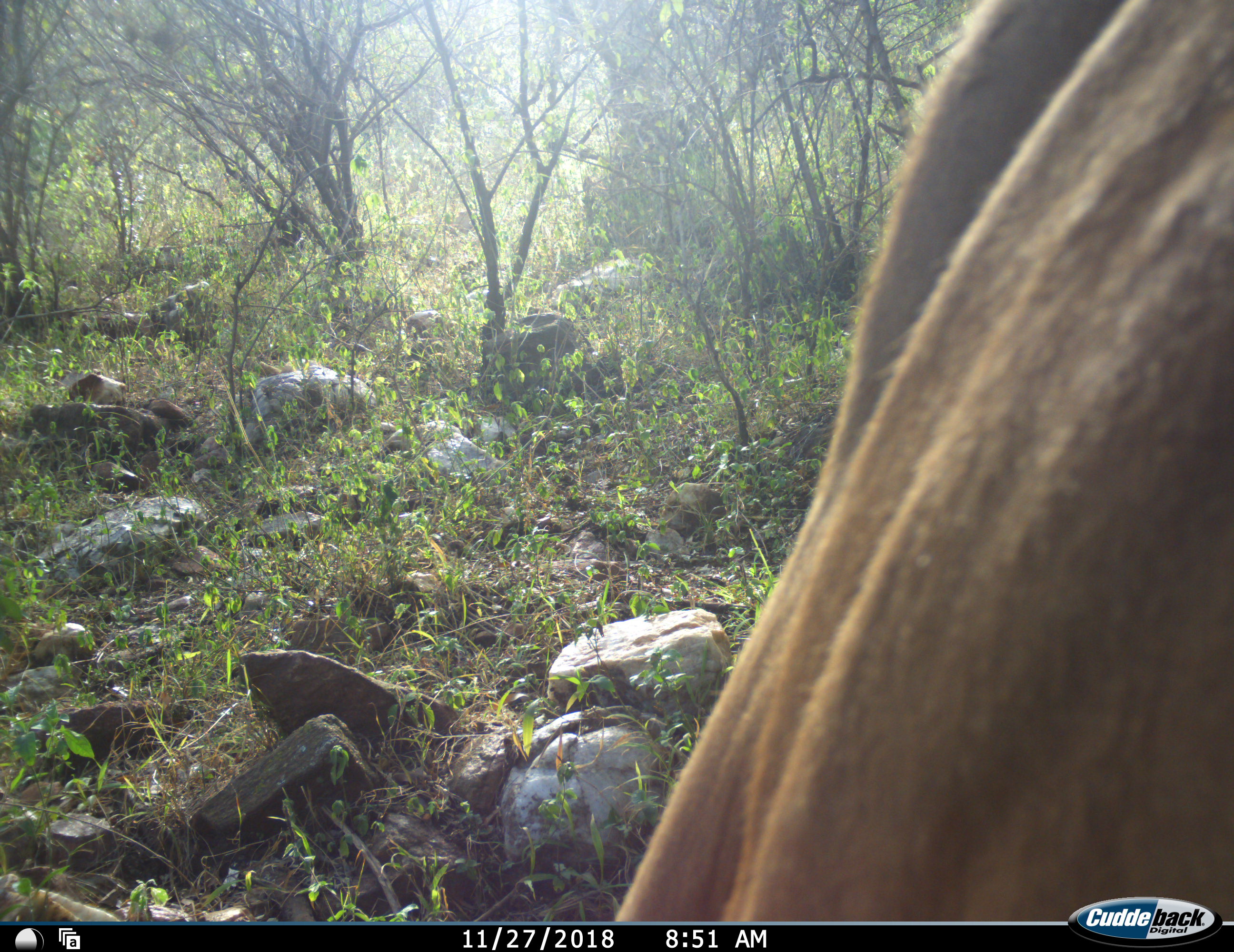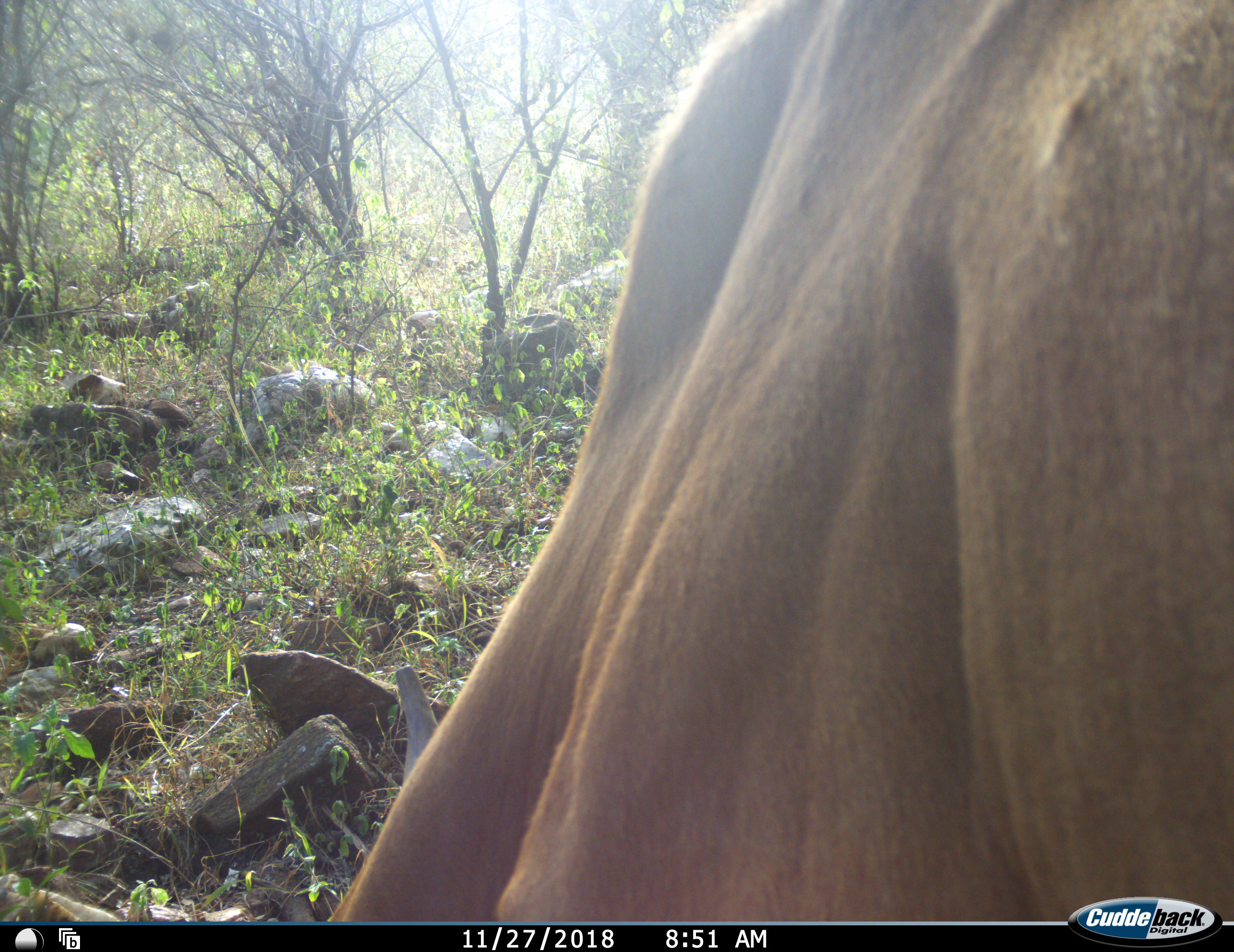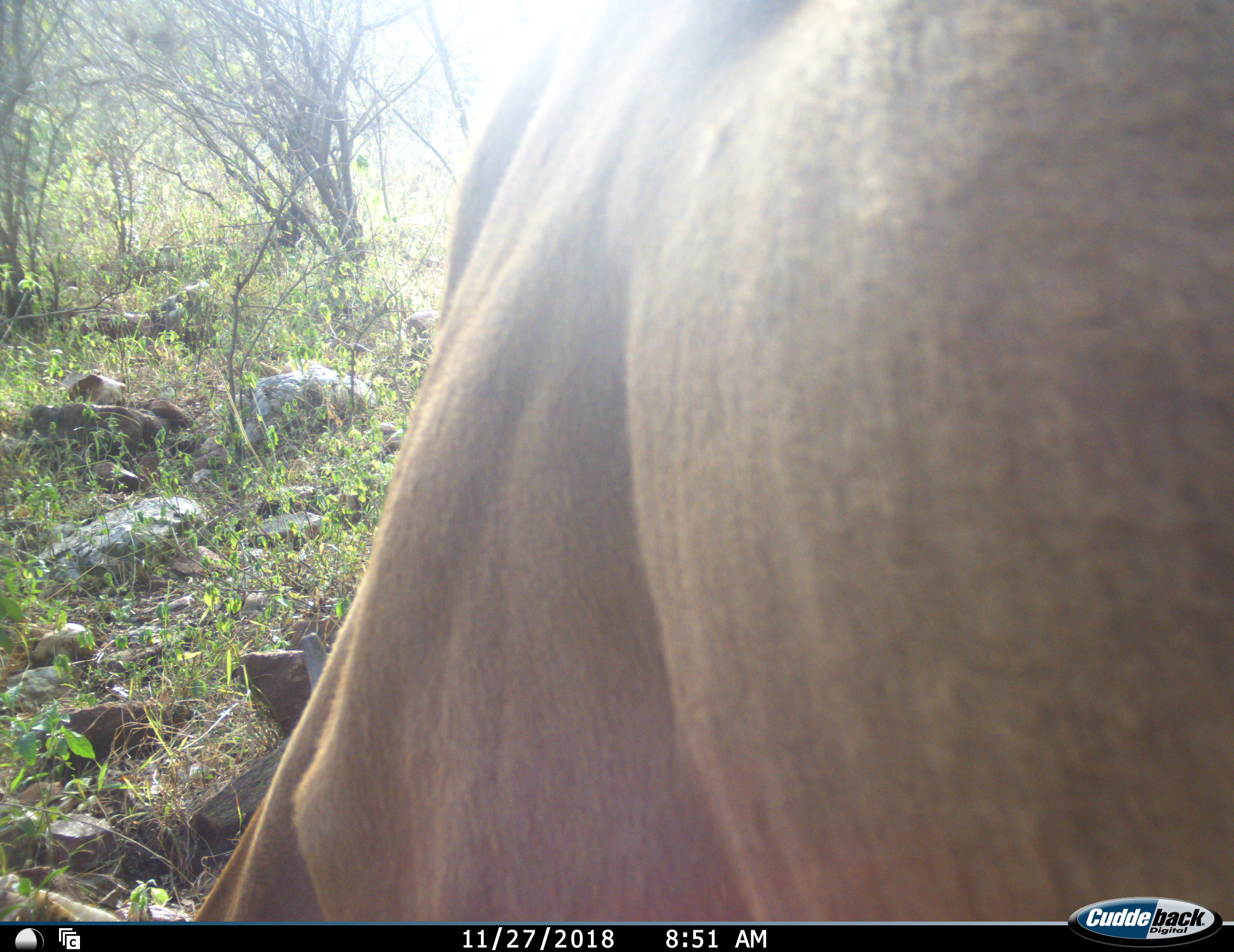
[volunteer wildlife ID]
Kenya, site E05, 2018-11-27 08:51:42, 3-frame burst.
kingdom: Animalia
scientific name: Animalia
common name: animal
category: domesticanimal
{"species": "domesticanimal (animal) (Animalia)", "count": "1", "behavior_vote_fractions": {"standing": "14%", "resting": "0%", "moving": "57%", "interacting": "0%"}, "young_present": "0%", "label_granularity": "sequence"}